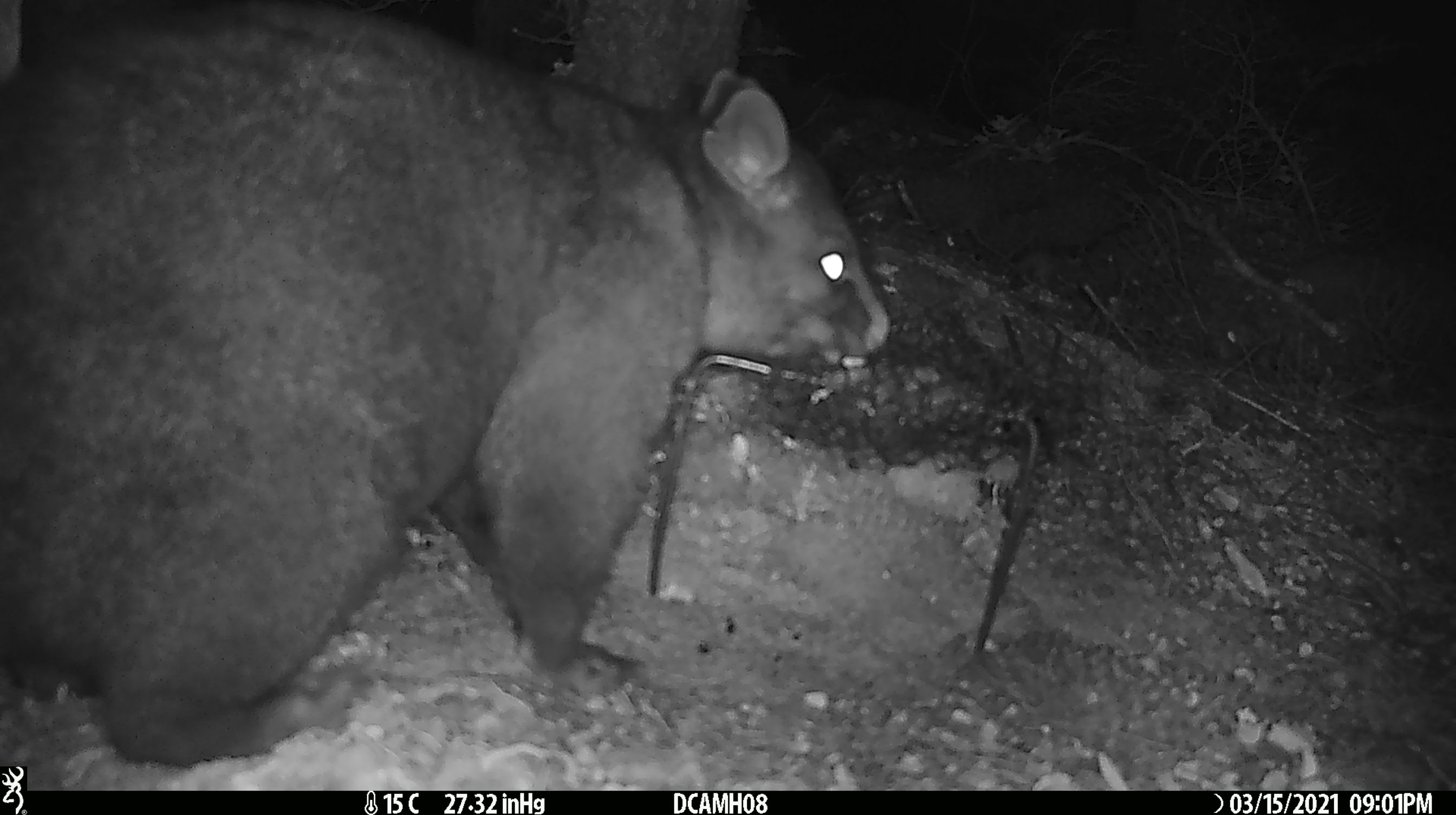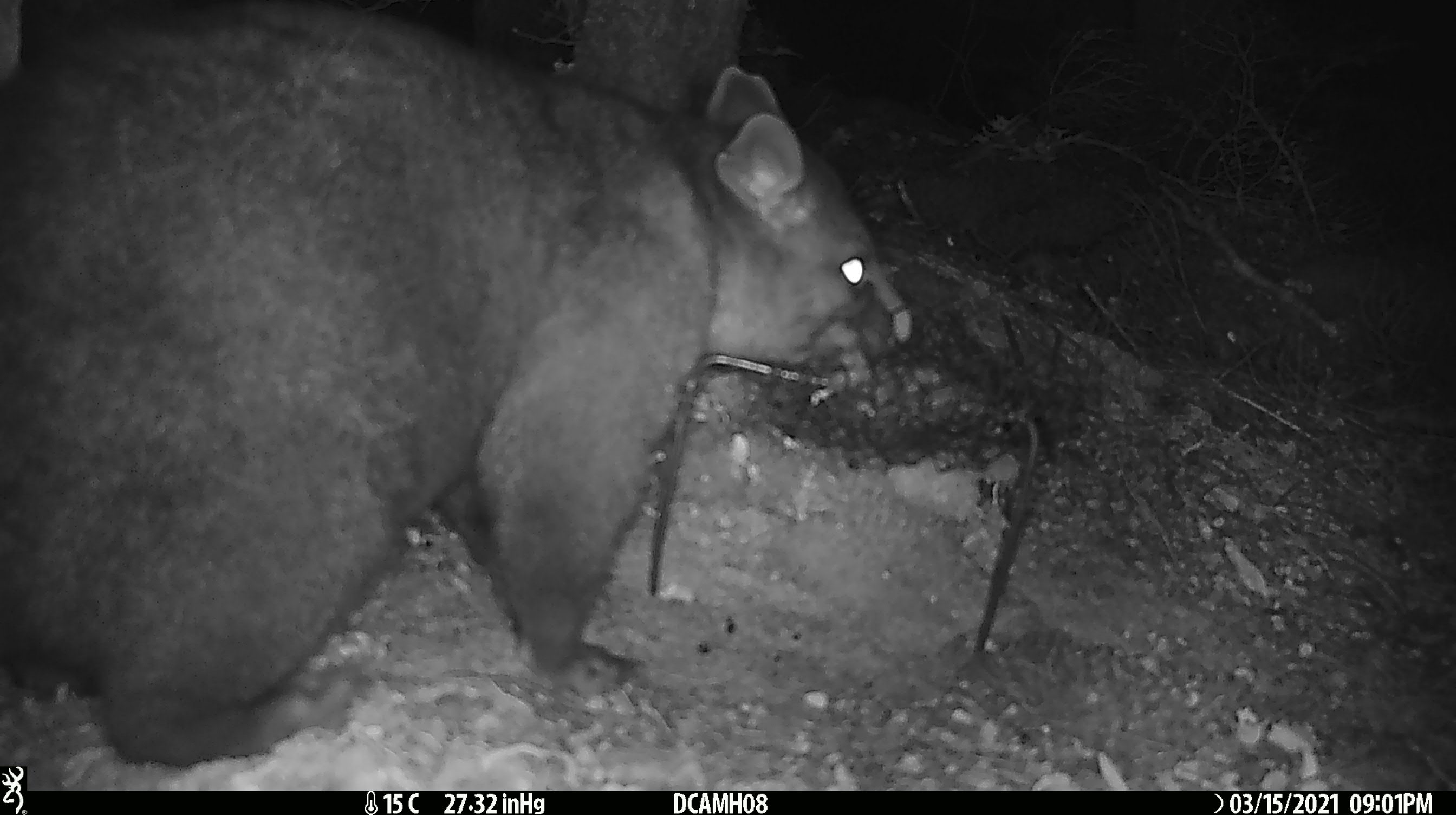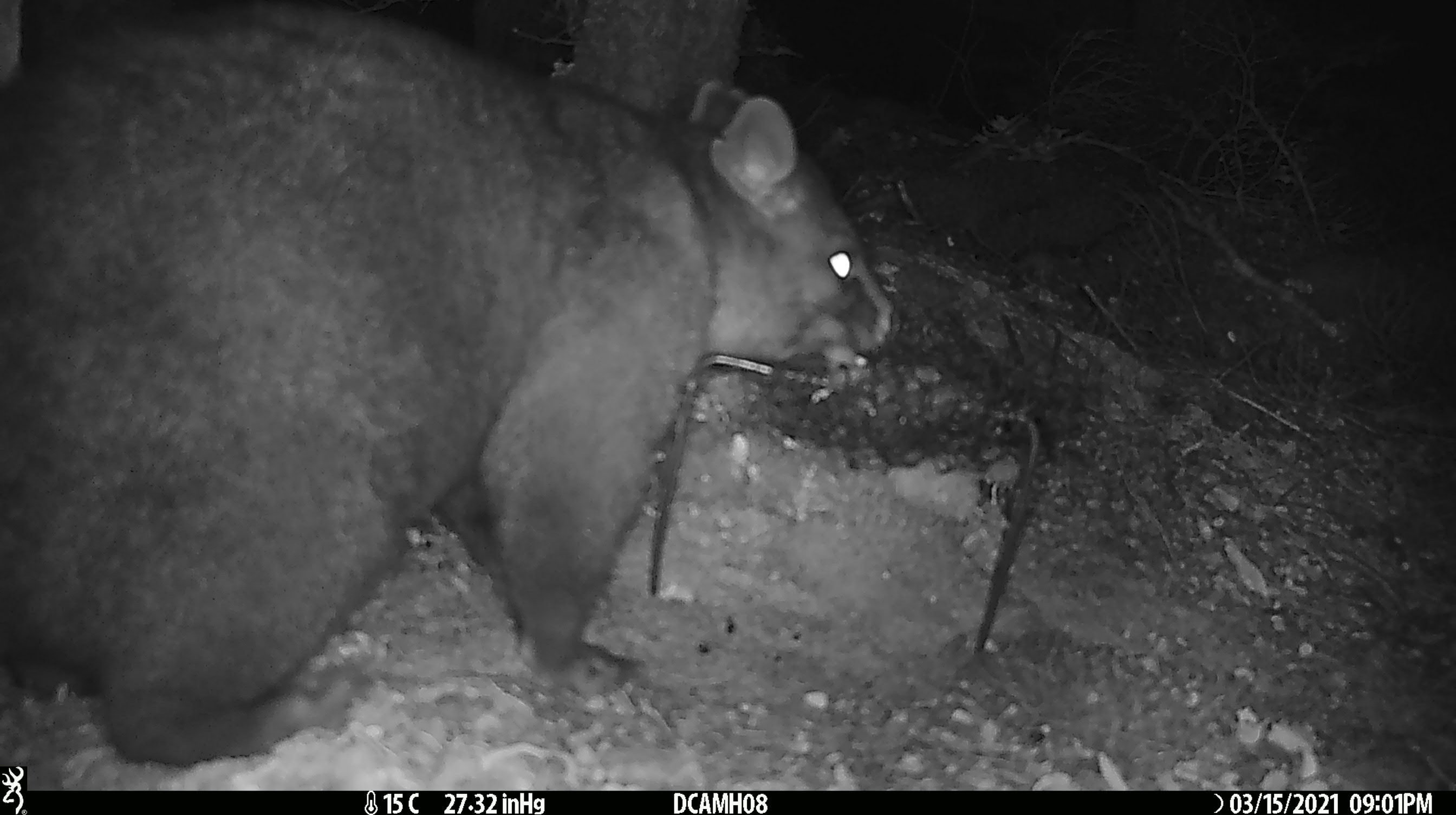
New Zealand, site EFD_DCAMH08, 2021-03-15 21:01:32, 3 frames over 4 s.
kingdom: Animalia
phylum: Chordata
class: Mammalia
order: Diprotodontia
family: Phalangeridae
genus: Trichosurus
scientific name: Trichosurus vulpecula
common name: common brushtail possum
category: possum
Possum (common brushtail possum) (Trichosurus vulpecula).